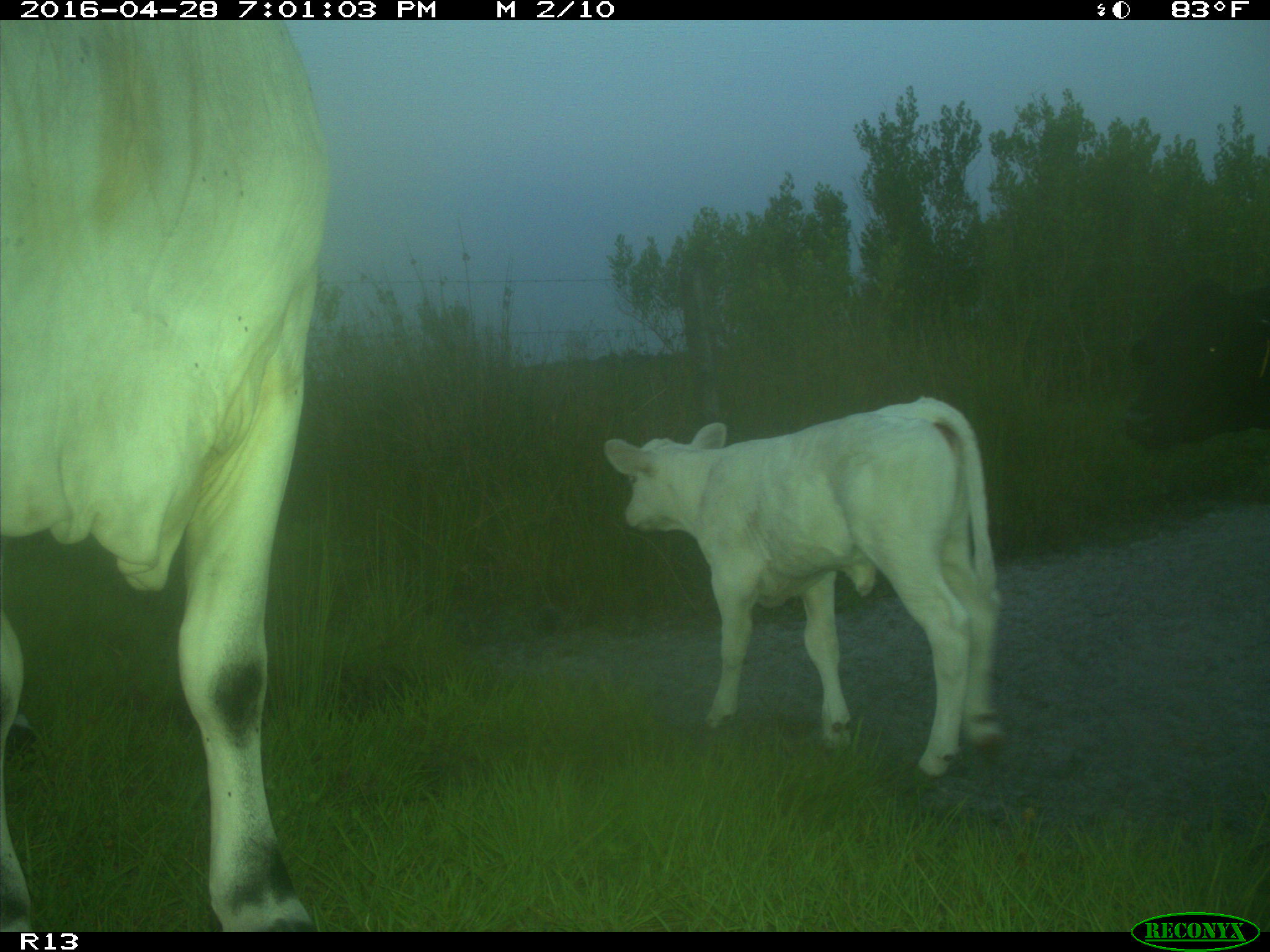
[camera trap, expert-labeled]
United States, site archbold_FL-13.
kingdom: Animalia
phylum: Chordata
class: Mammalia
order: Artiodactyla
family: Bovidae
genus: Bos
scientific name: Bos taurus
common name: domestic cow